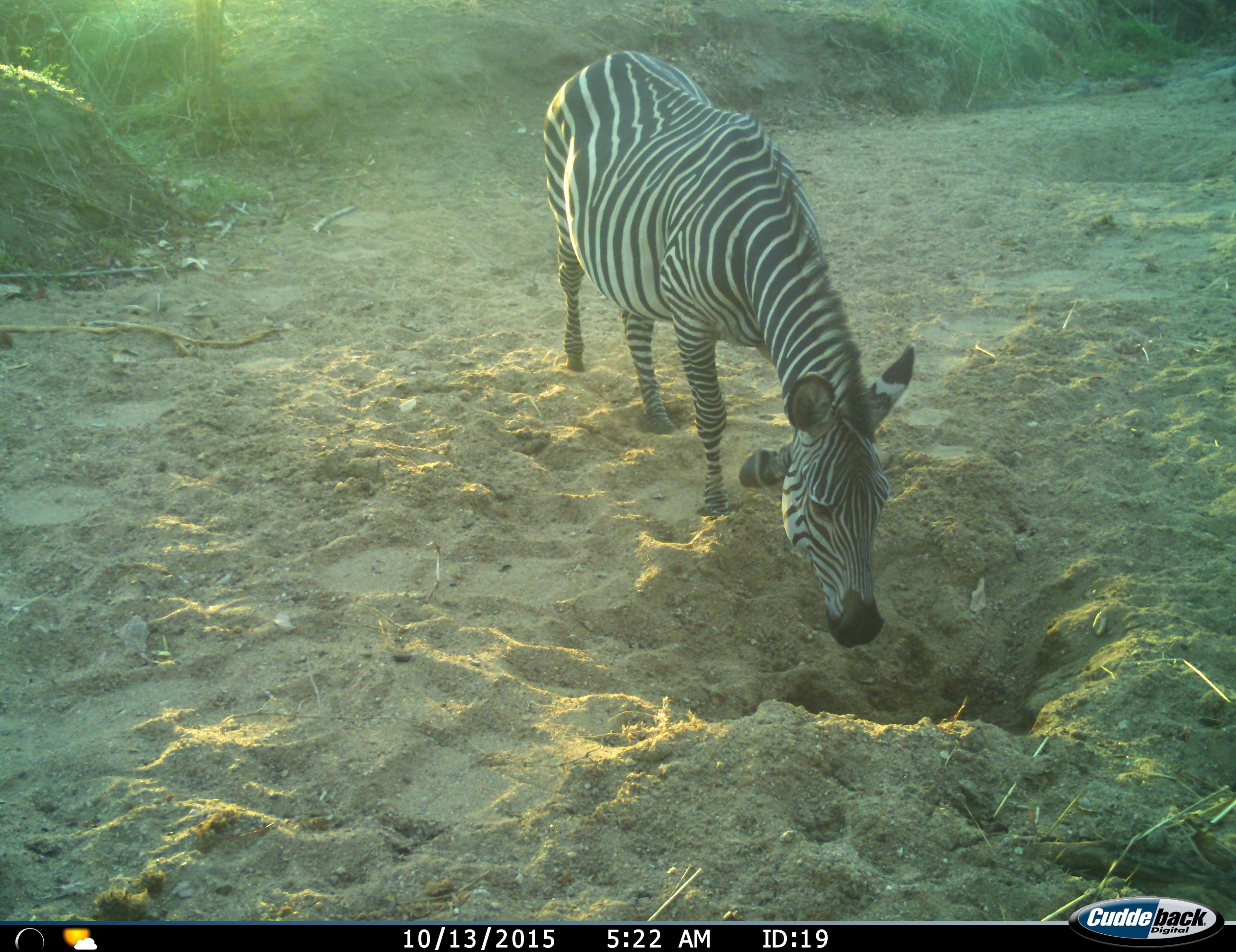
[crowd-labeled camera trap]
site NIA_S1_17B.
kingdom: Animalia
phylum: Chordata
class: Mammalia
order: Perissodactyla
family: Equidae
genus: Equus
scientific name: Equus quagga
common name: plains zebra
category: zebraplains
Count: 1.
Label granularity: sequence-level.